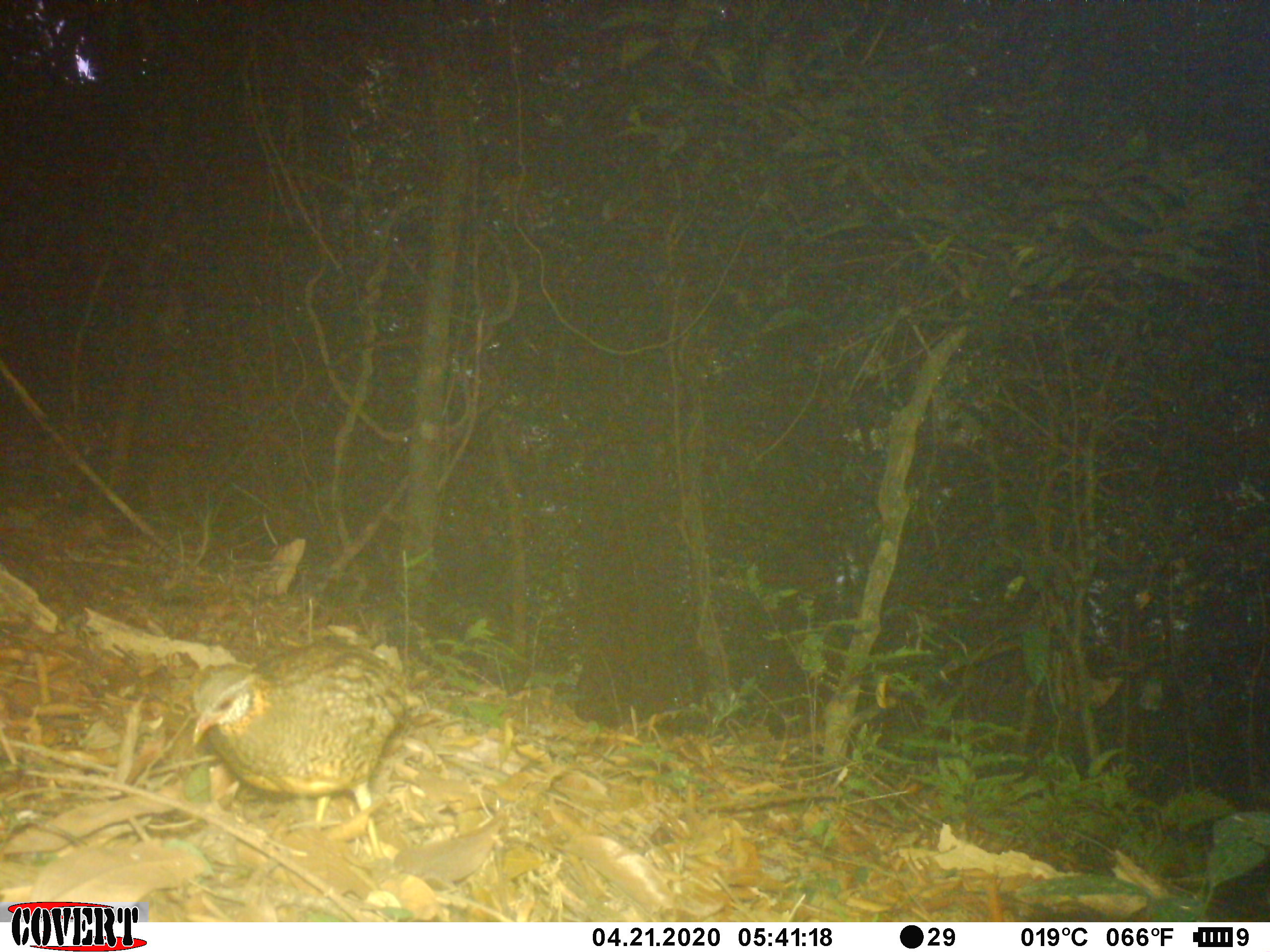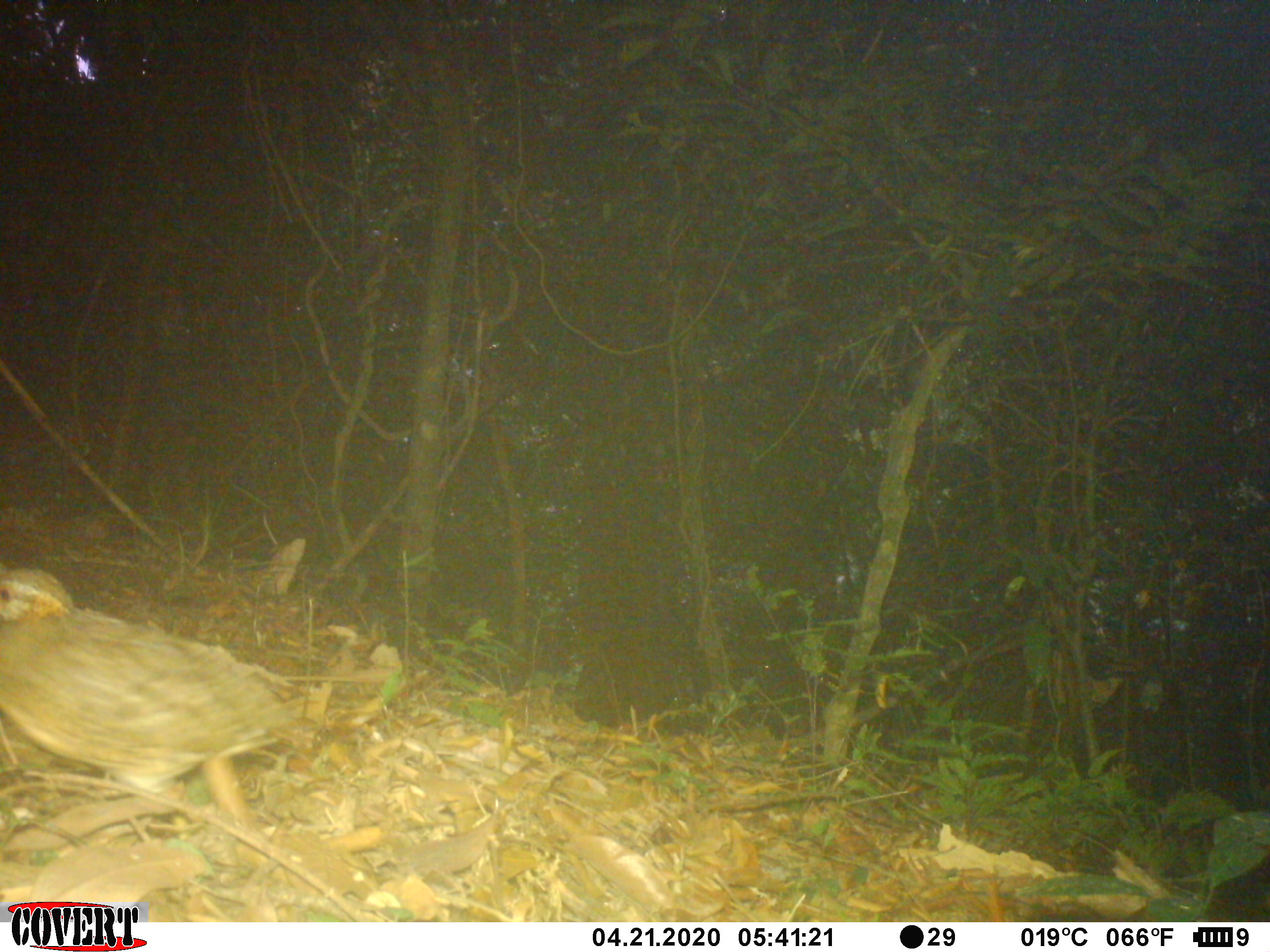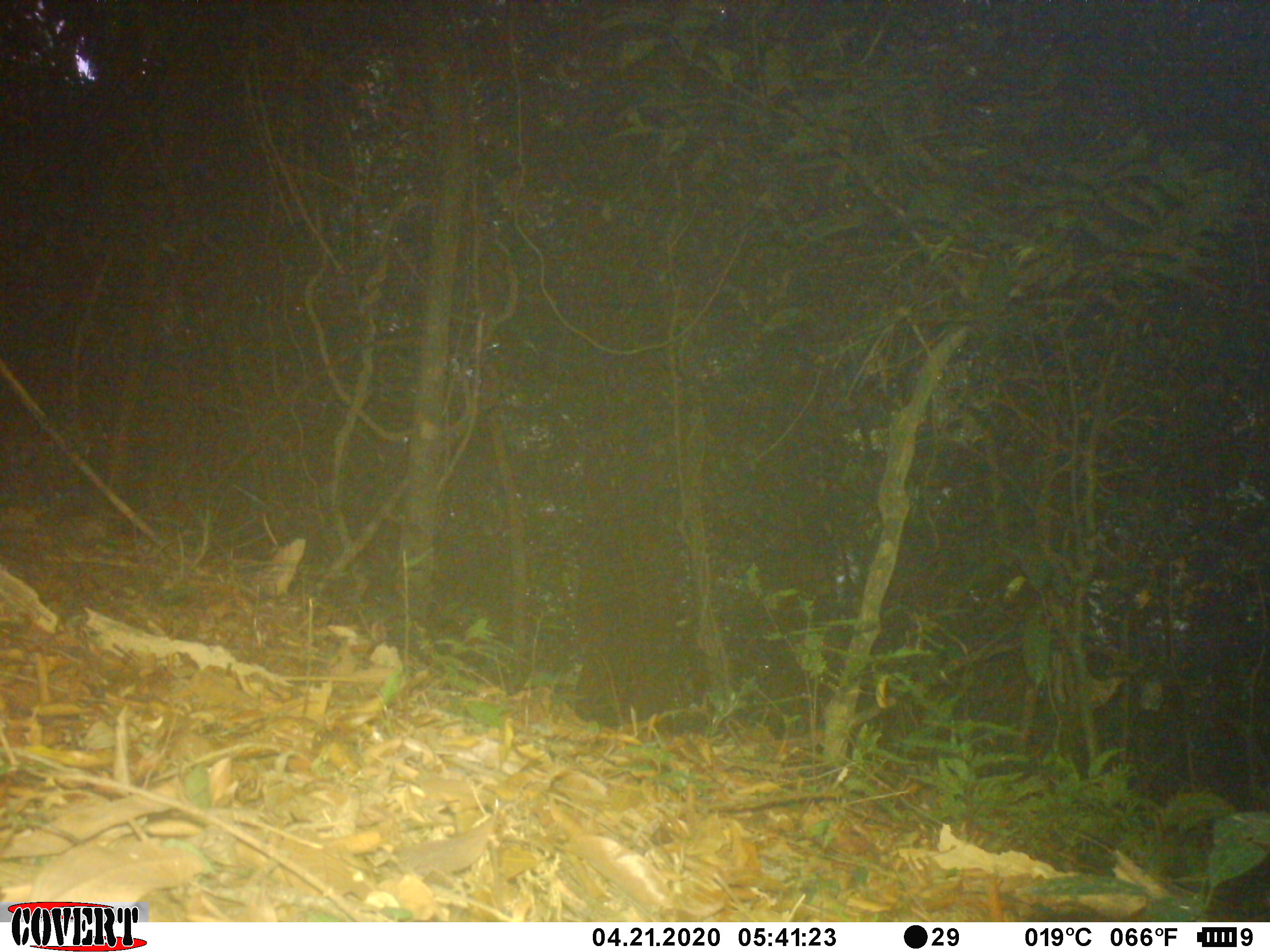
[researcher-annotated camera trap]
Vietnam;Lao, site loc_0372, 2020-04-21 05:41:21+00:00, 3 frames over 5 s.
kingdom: Animalia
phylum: Chordata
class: Aves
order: Galliformes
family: Phasianidae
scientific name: Phasianidae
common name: partridge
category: unidentified partridge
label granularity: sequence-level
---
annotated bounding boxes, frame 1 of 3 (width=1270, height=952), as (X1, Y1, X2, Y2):
unidentified partridge: (191, 634, 408, 858)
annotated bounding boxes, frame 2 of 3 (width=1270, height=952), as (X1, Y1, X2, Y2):
unidentified partridge: (0, 564, 328, 843)